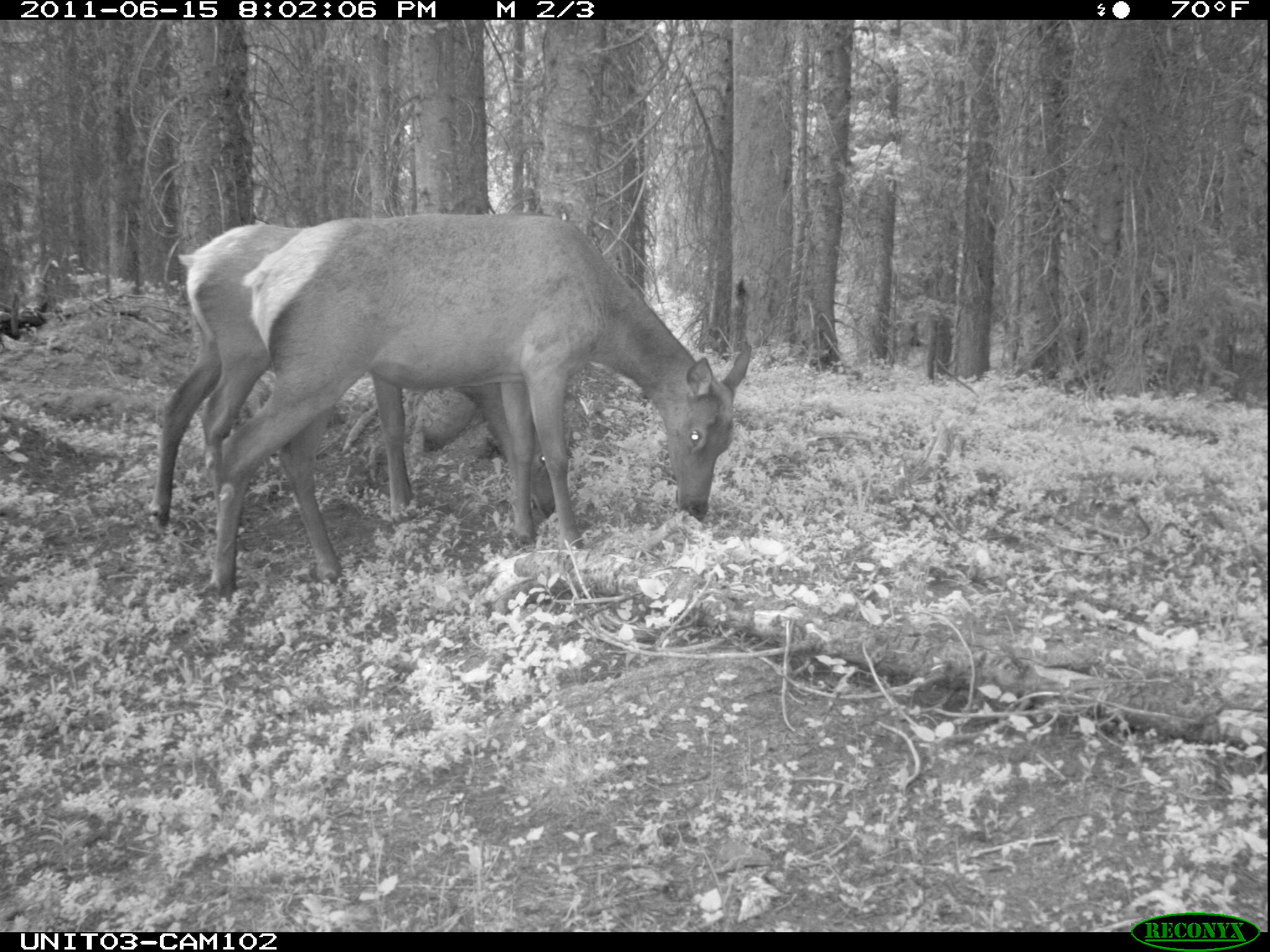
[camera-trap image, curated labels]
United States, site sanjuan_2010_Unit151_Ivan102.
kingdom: Animalia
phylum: Chordata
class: Mammalia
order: Artiodactyla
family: Cervidae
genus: Cervus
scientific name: Cervus elaphus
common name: red deer